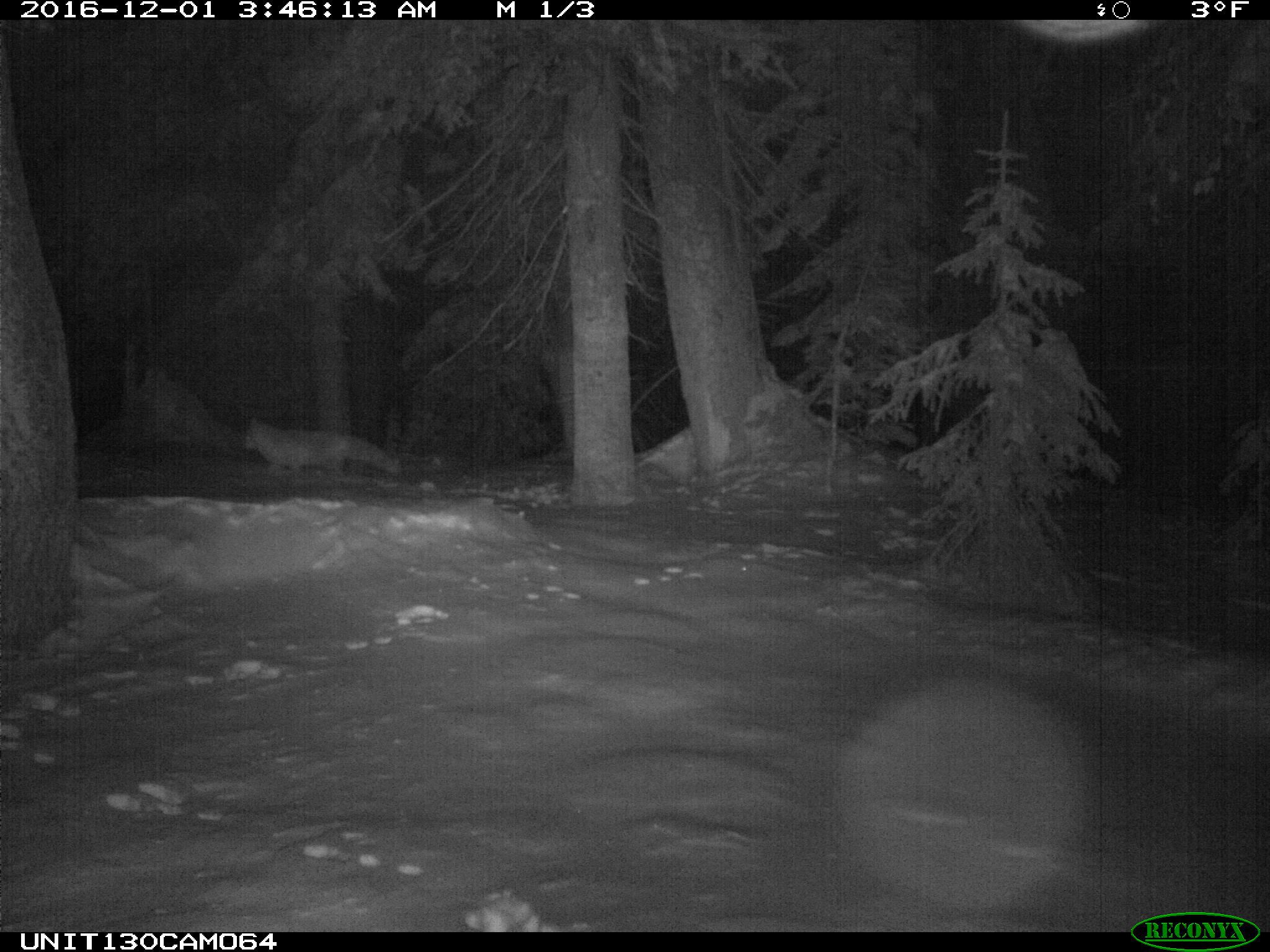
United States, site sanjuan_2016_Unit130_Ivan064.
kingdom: Animalia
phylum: Chordata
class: Mammalia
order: Carnivora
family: Canidae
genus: Vulpes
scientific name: Vulpes vulpes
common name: red fox